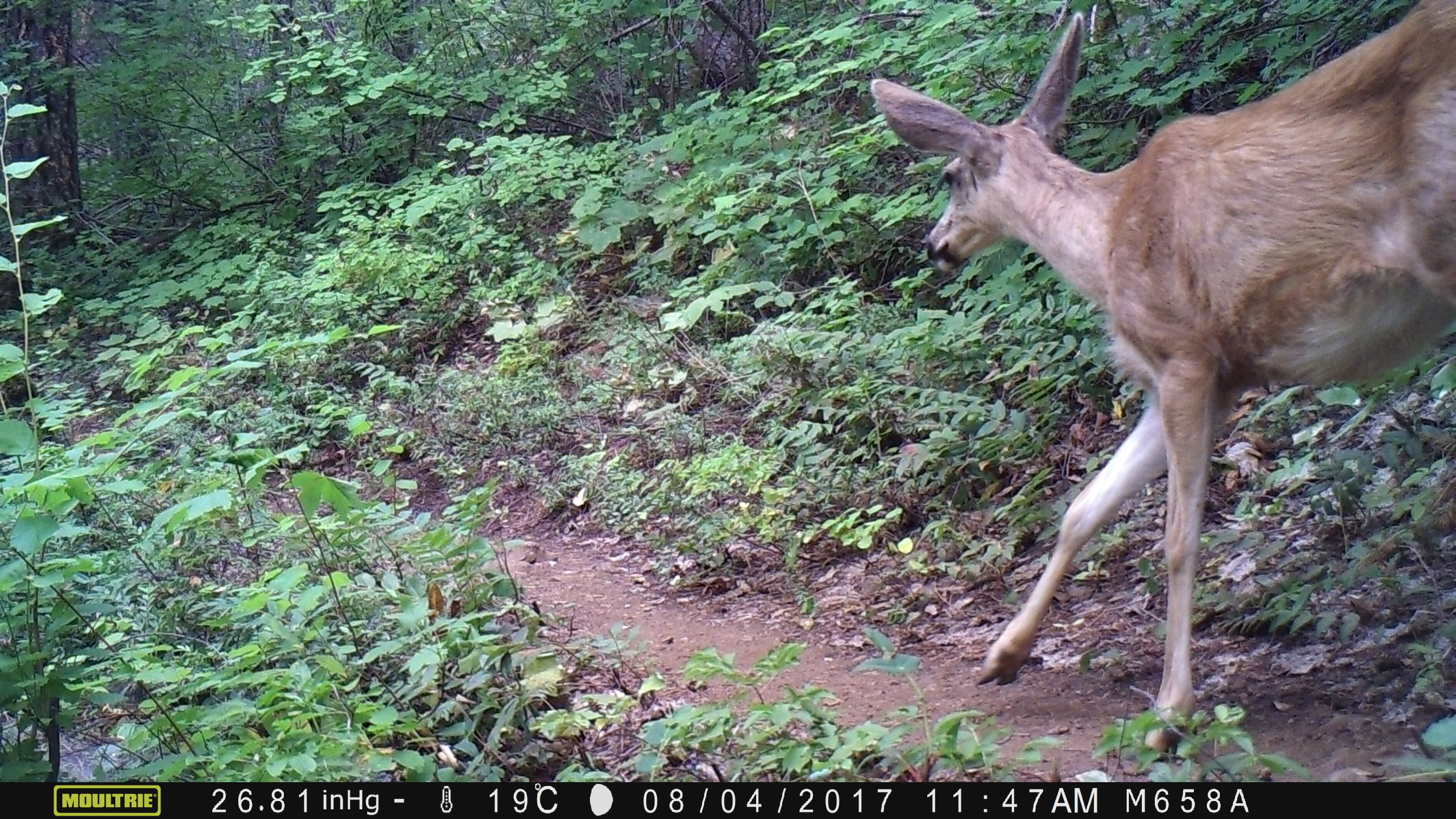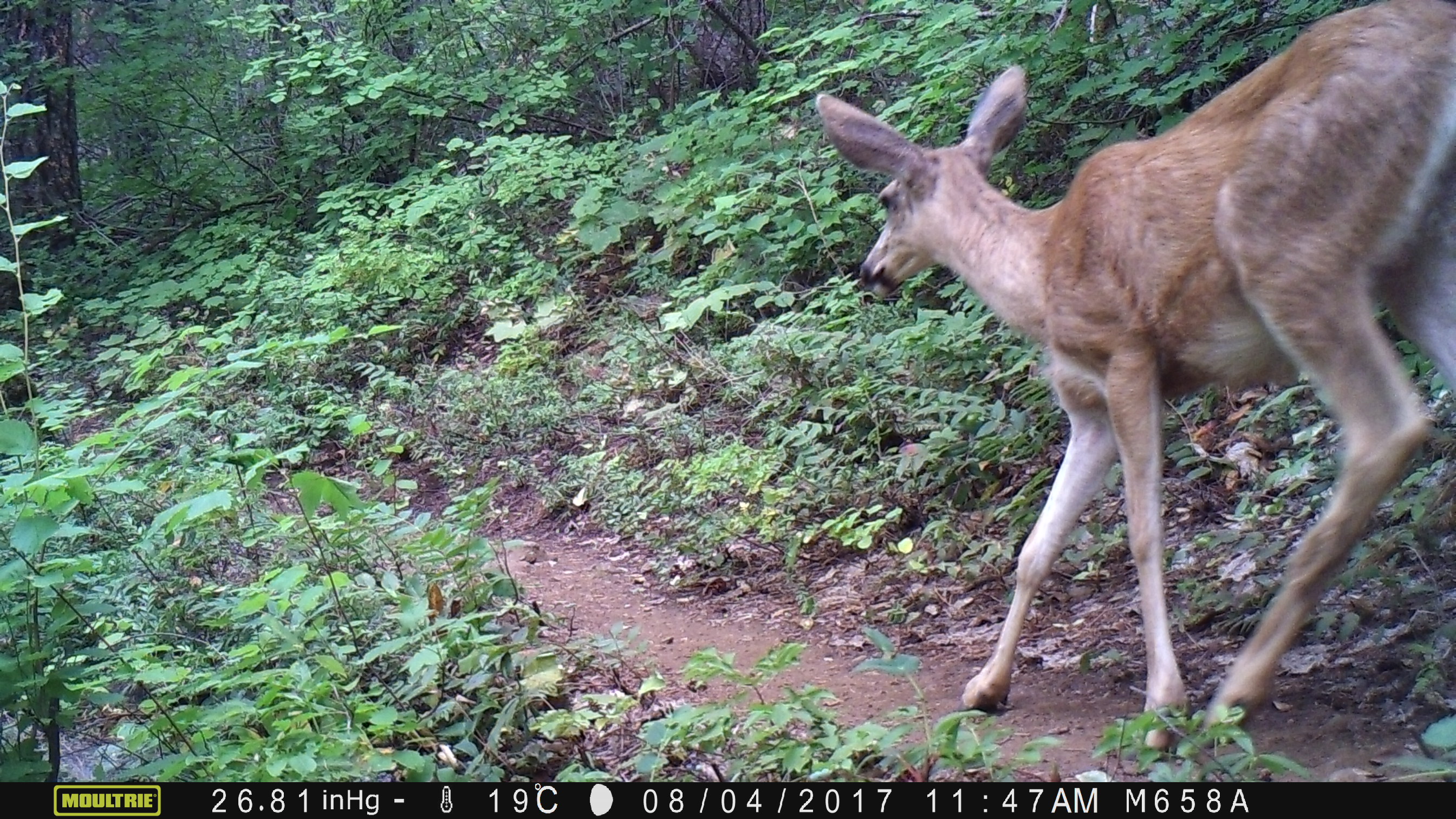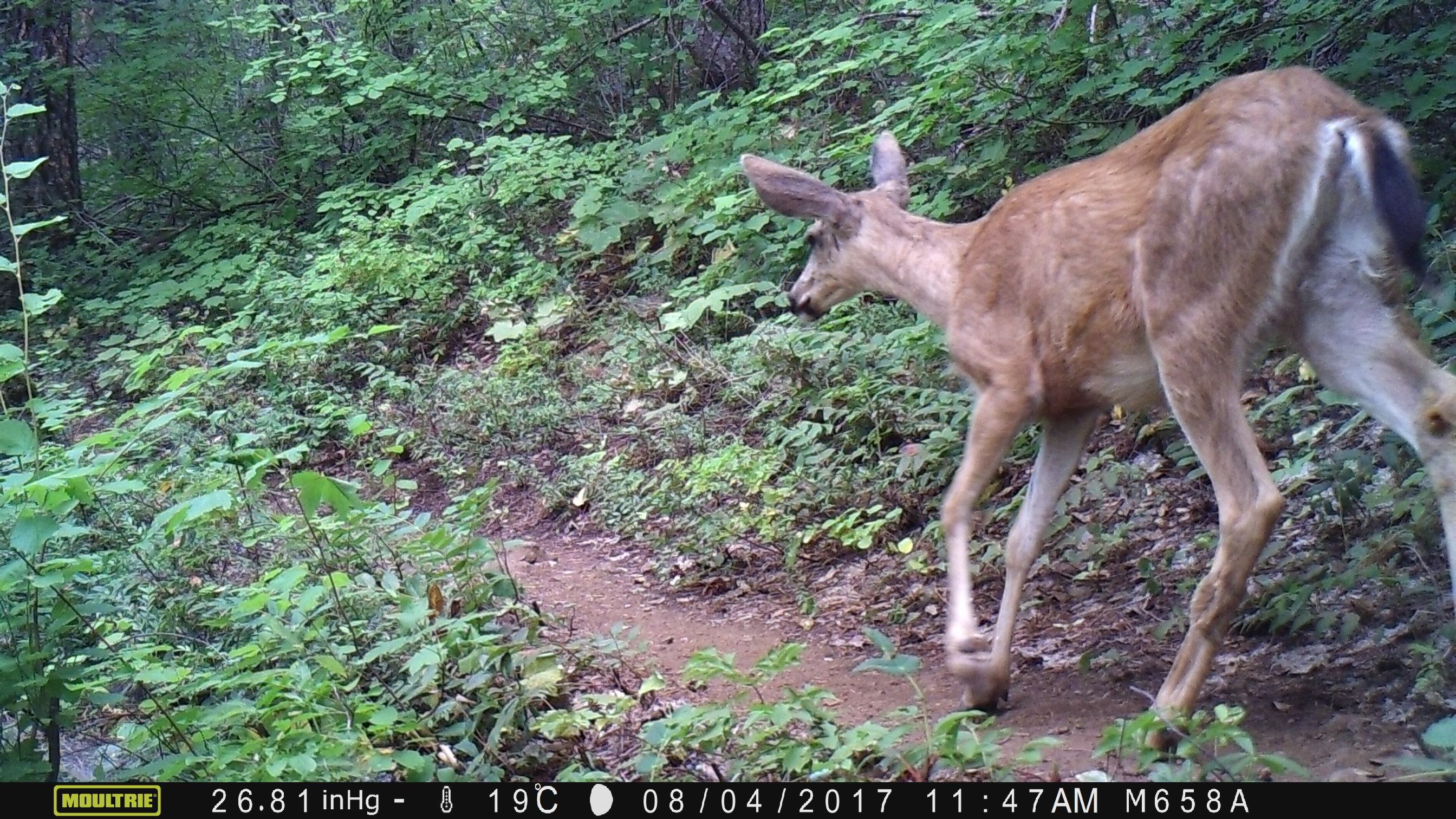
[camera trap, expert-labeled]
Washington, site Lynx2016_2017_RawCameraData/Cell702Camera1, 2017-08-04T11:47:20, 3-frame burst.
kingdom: Animalia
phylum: Chordata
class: Mammalia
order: Artiodactyla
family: Cervidae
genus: Odocoileus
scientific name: Odocoileus hemionus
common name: mule deer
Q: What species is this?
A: Odocoileus hemionus (mule deer).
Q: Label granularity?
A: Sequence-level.